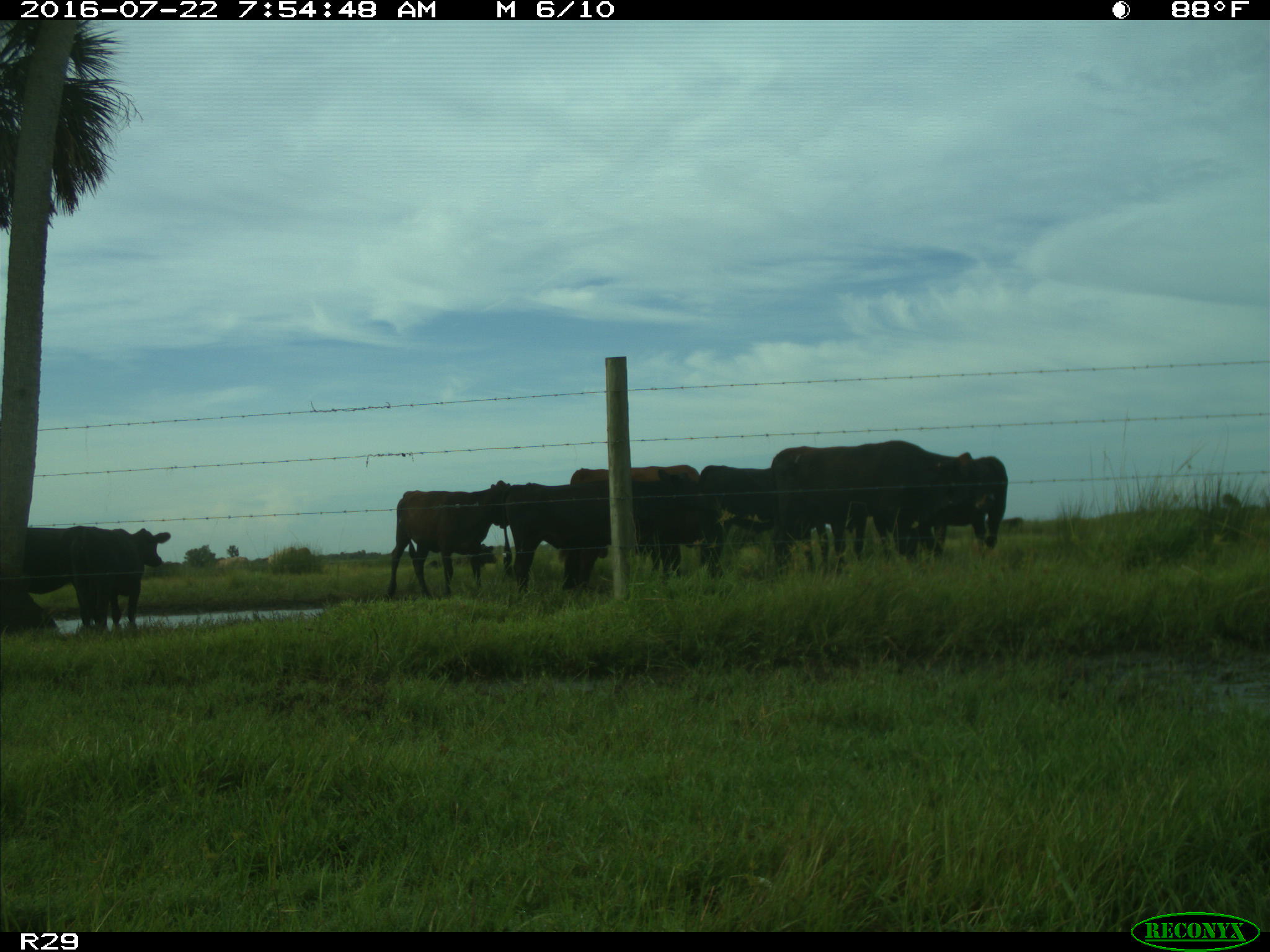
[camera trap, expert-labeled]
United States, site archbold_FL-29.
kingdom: Animalia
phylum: Chordata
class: Mammalia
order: Artiodactyla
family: Bovidae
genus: Bos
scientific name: Bos taurus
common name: domestic cow